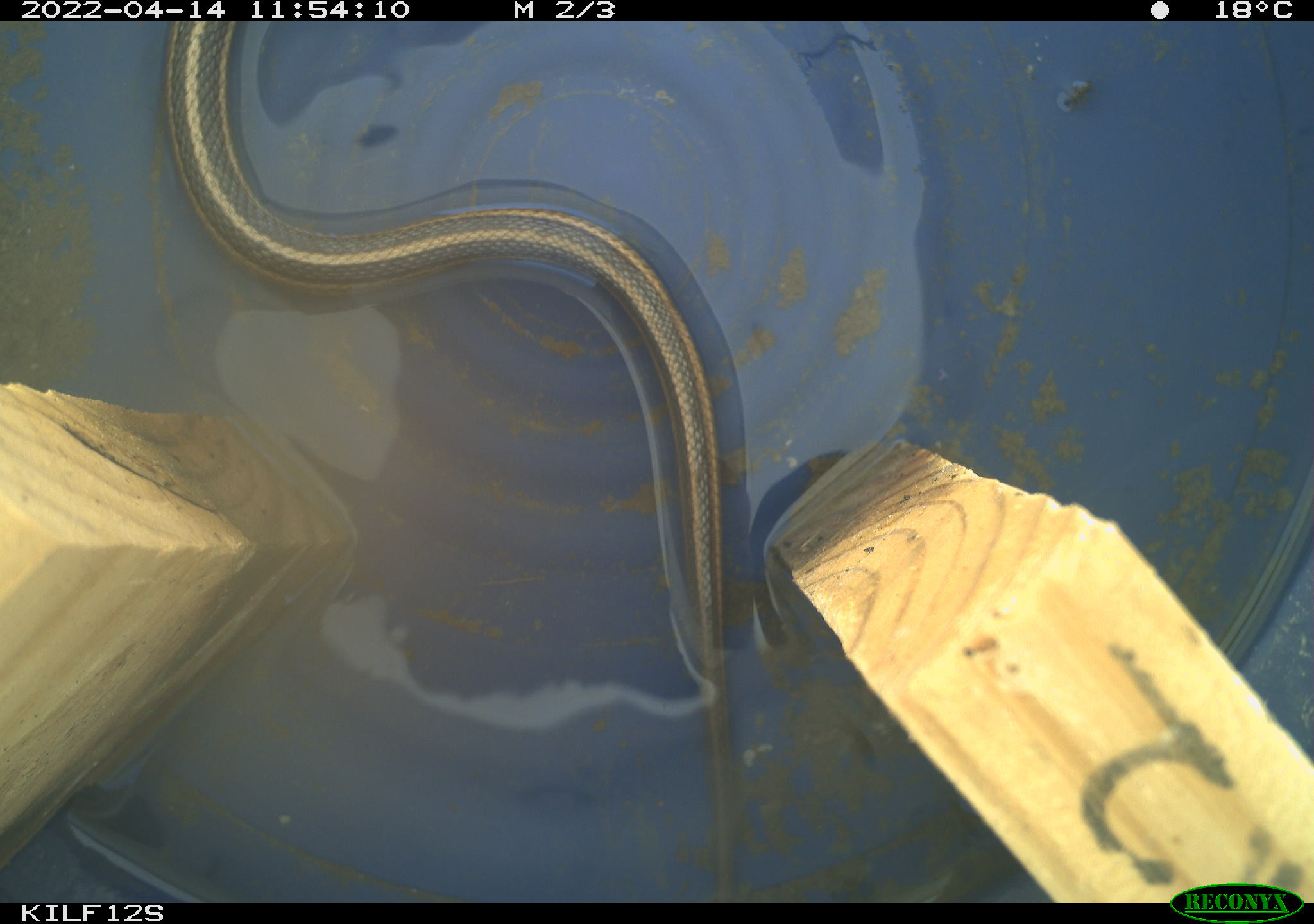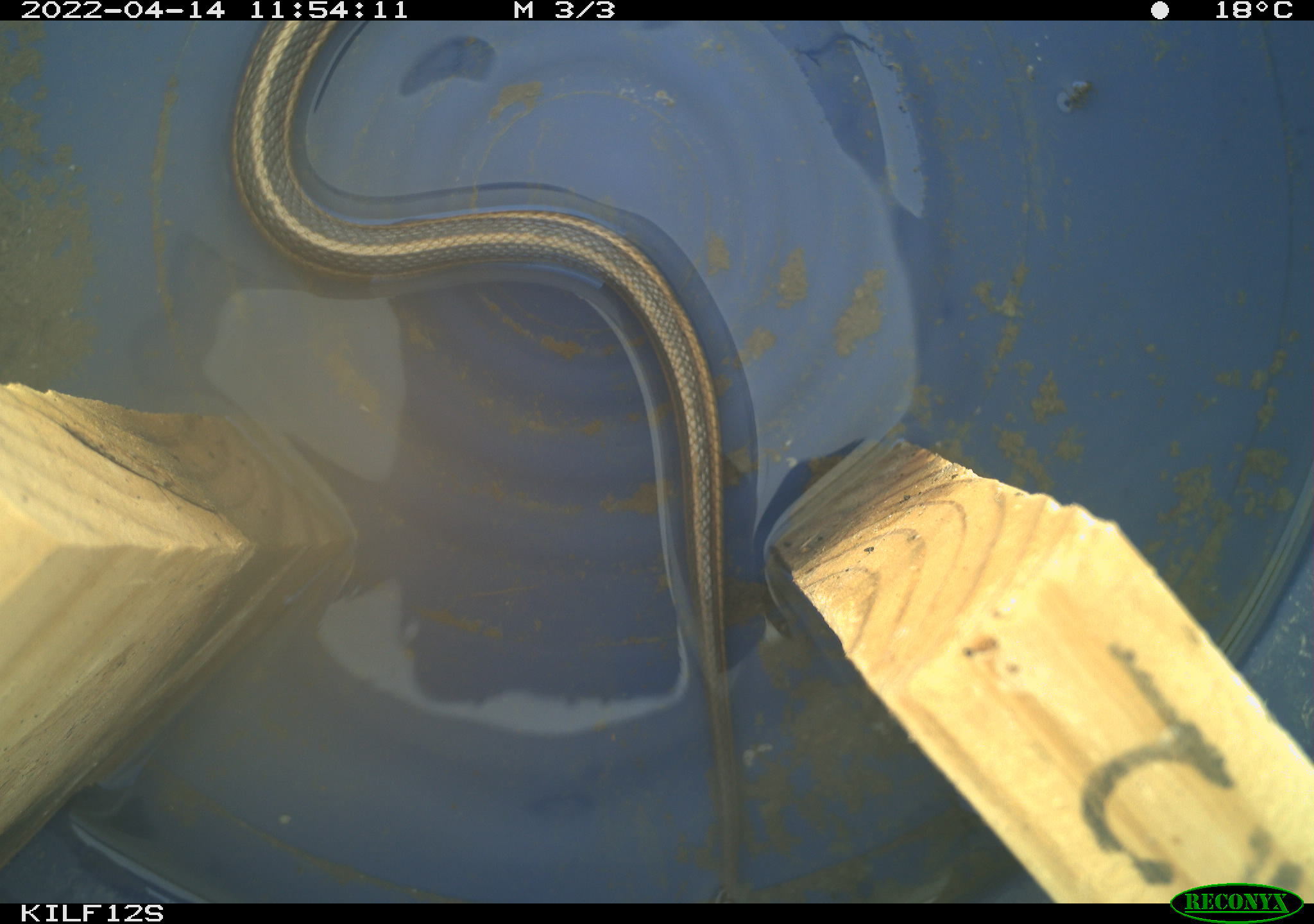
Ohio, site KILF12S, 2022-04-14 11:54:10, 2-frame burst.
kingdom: Animalia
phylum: Chordata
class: Reptilia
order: Squamata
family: Colubridae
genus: Thamnophis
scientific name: Thamnophis sirtalis sirtalis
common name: eastern gartersnake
Eastern gartersnake (Thamnophis sirtalis sirtalis).